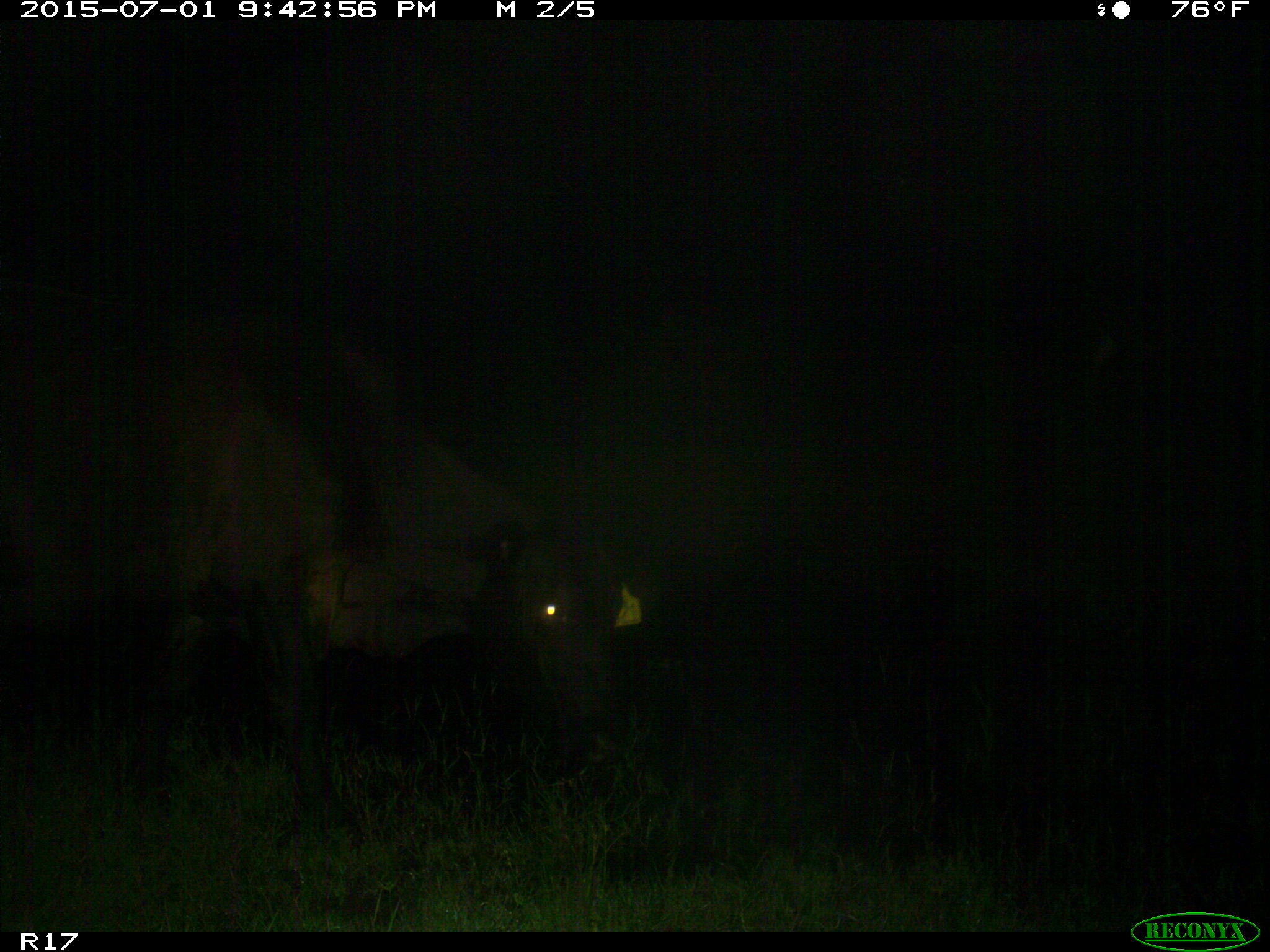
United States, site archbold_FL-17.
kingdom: Animalia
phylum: Chordata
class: Mammalia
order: Artiodactyla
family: Bovidae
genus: Bos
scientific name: Bos taurus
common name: domestic cow